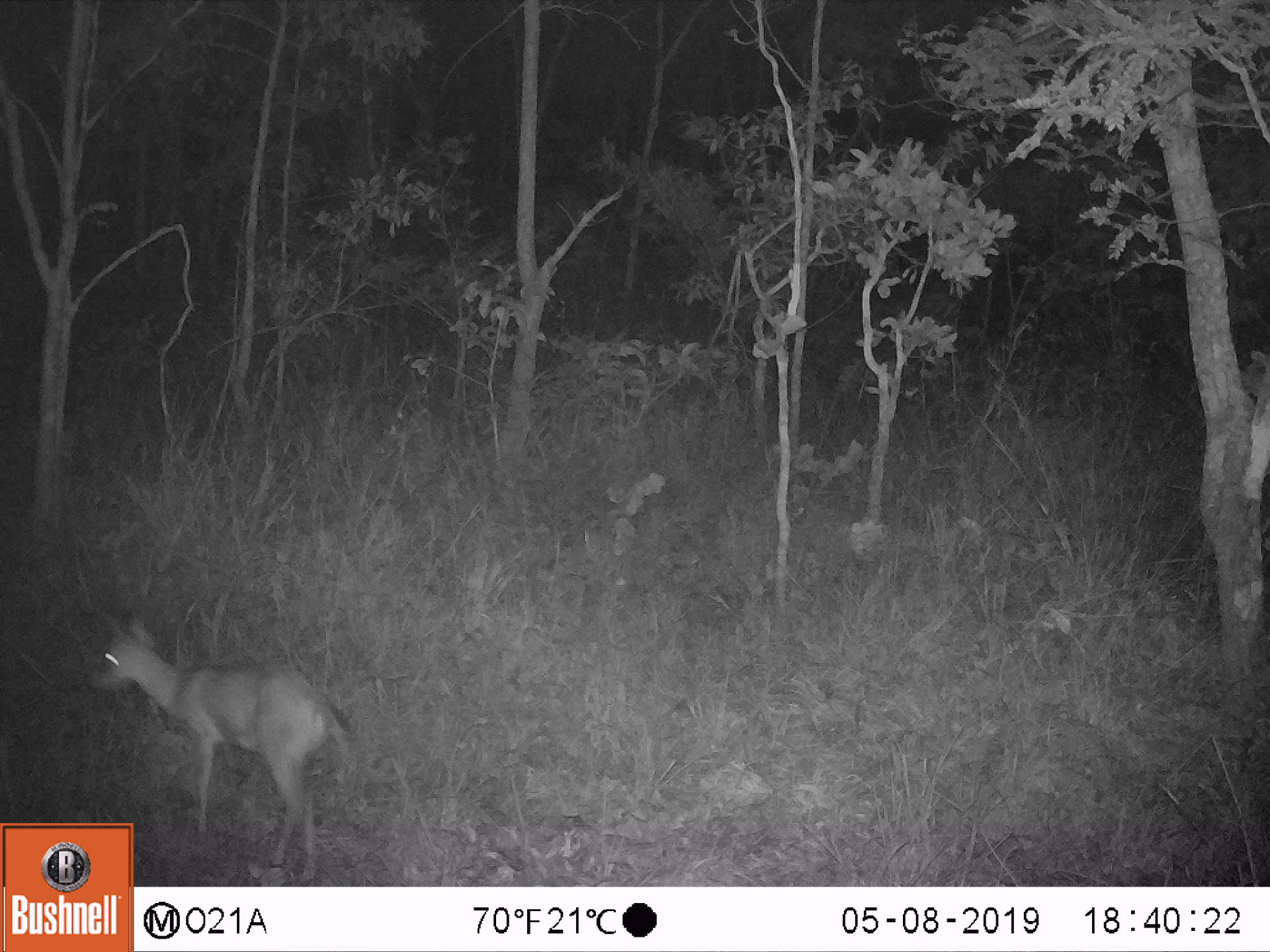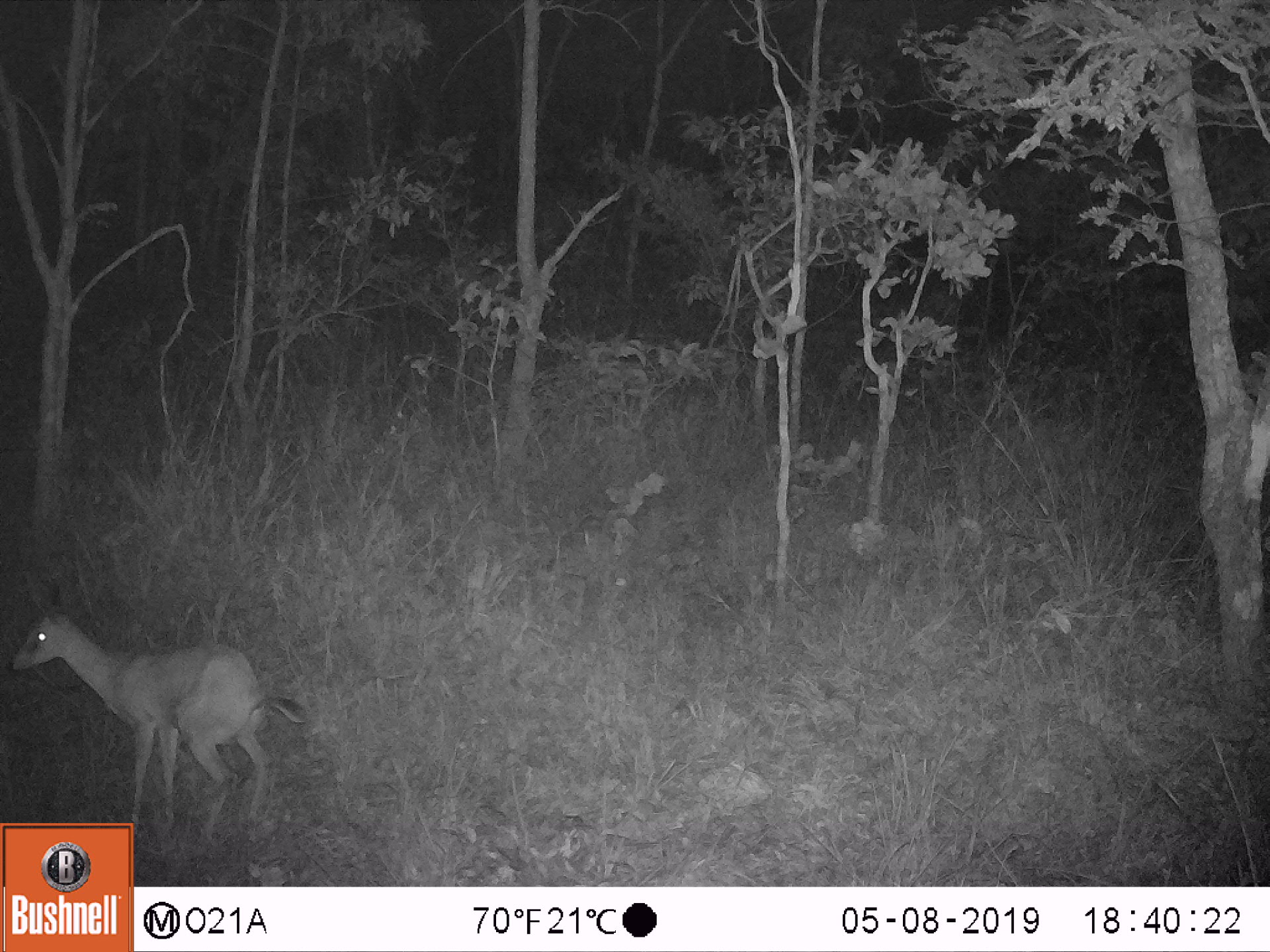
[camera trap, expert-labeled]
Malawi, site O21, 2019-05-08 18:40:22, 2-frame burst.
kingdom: Animalia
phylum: Chordata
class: Mammalia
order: Artiodactyla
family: Bovidae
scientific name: Antilopinae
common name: small antelope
Small antelope (Antilopinae), count 1.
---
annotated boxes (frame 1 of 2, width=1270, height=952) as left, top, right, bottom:
small antelope: 83, 605, 353, 820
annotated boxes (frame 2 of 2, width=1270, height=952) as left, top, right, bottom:
small antelope: 4, 584, 309, 820